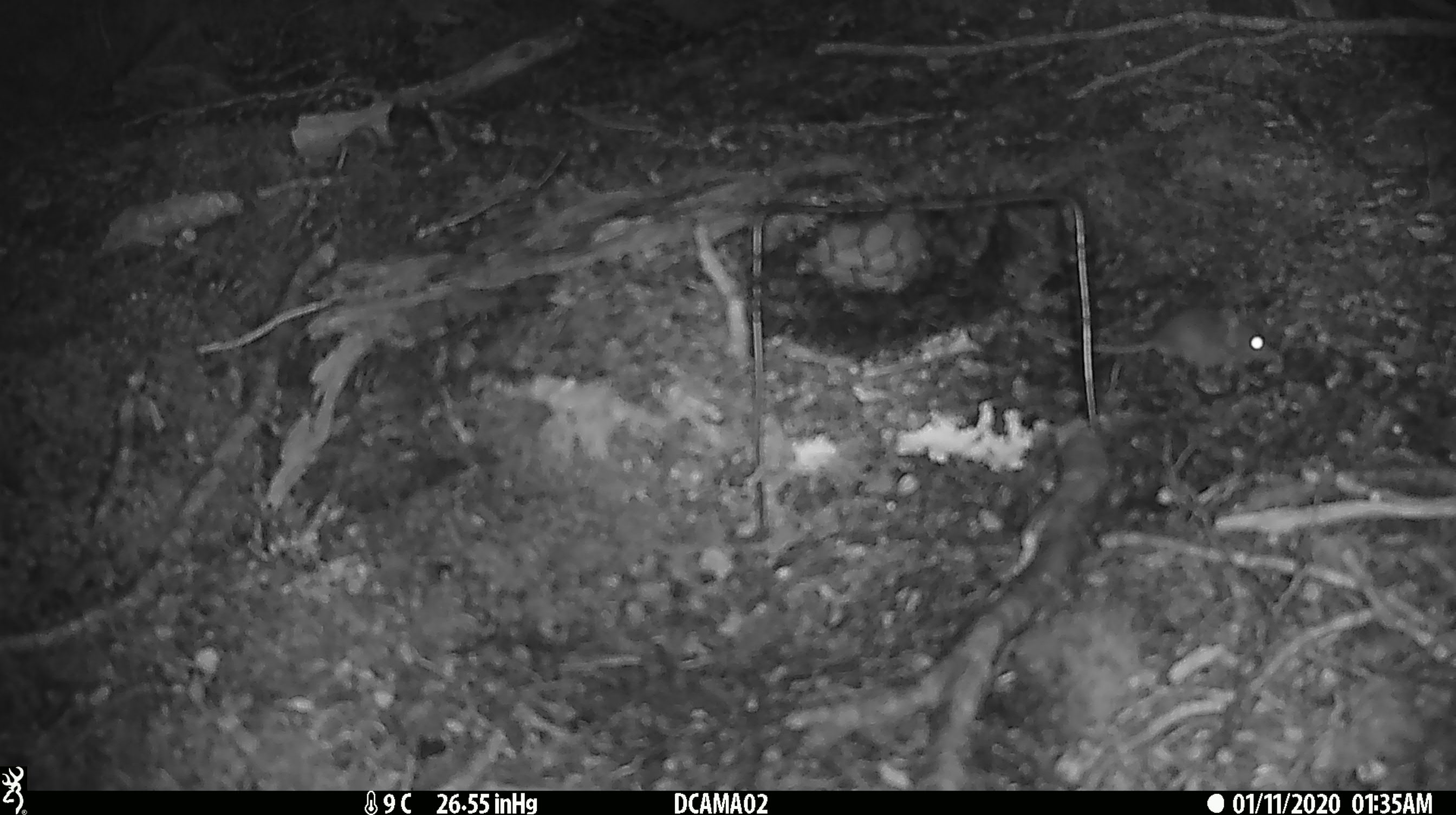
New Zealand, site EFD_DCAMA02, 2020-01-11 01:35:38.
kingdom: Animalia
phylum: Chordata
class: Mammalia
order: Rodentia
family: Muridae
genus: Mus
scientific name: Mus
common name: mouse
Mouse (Mus).